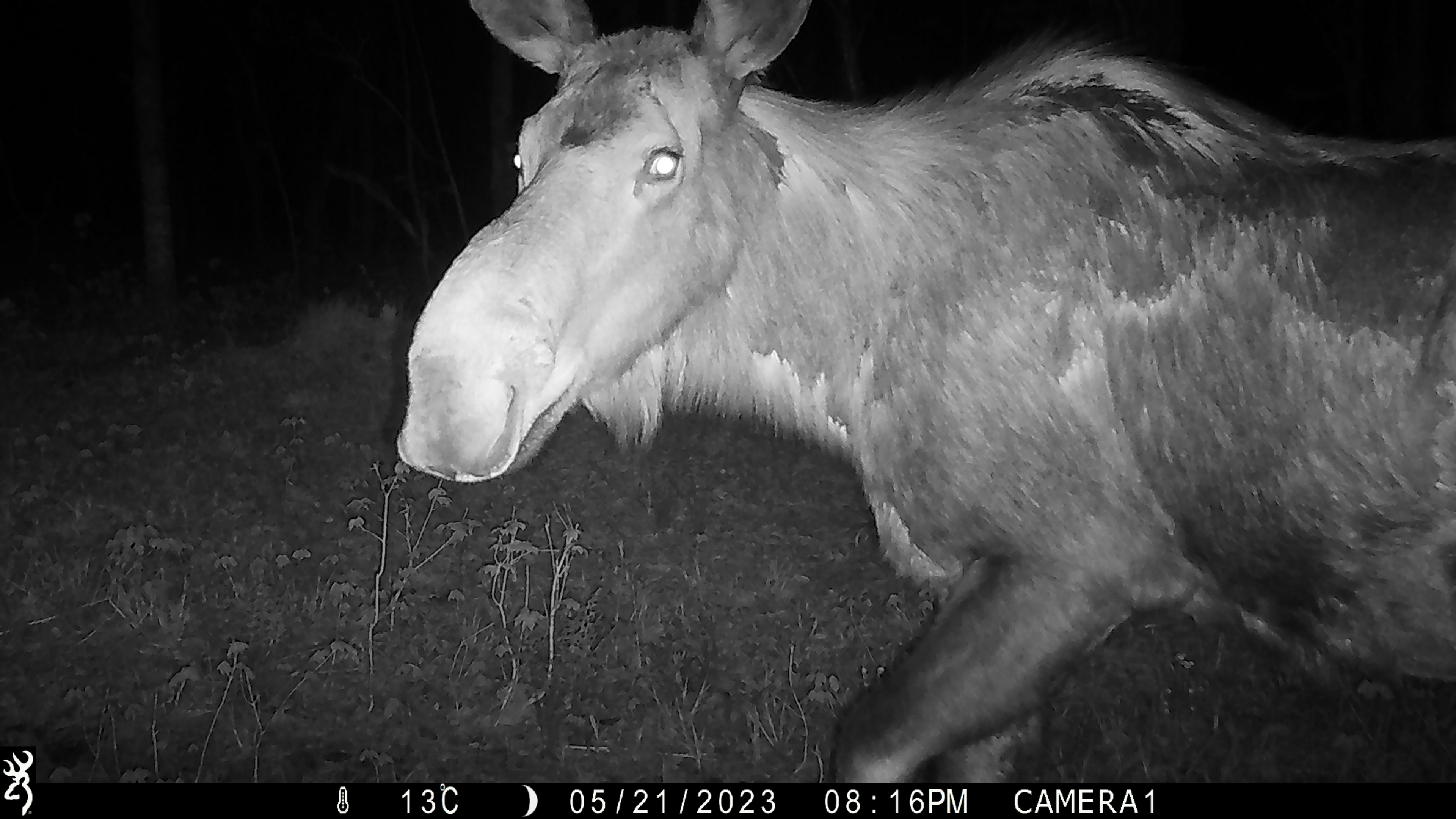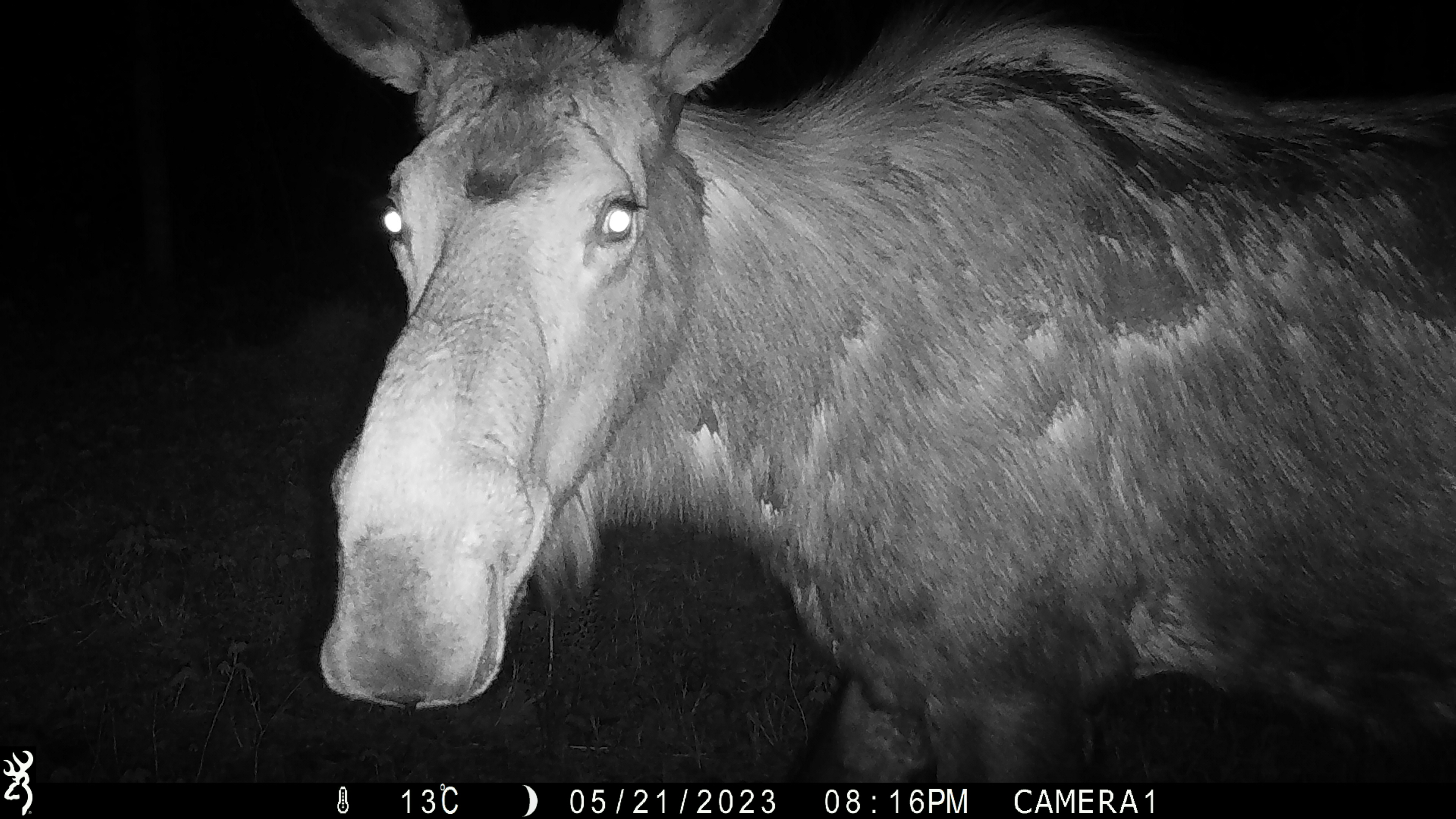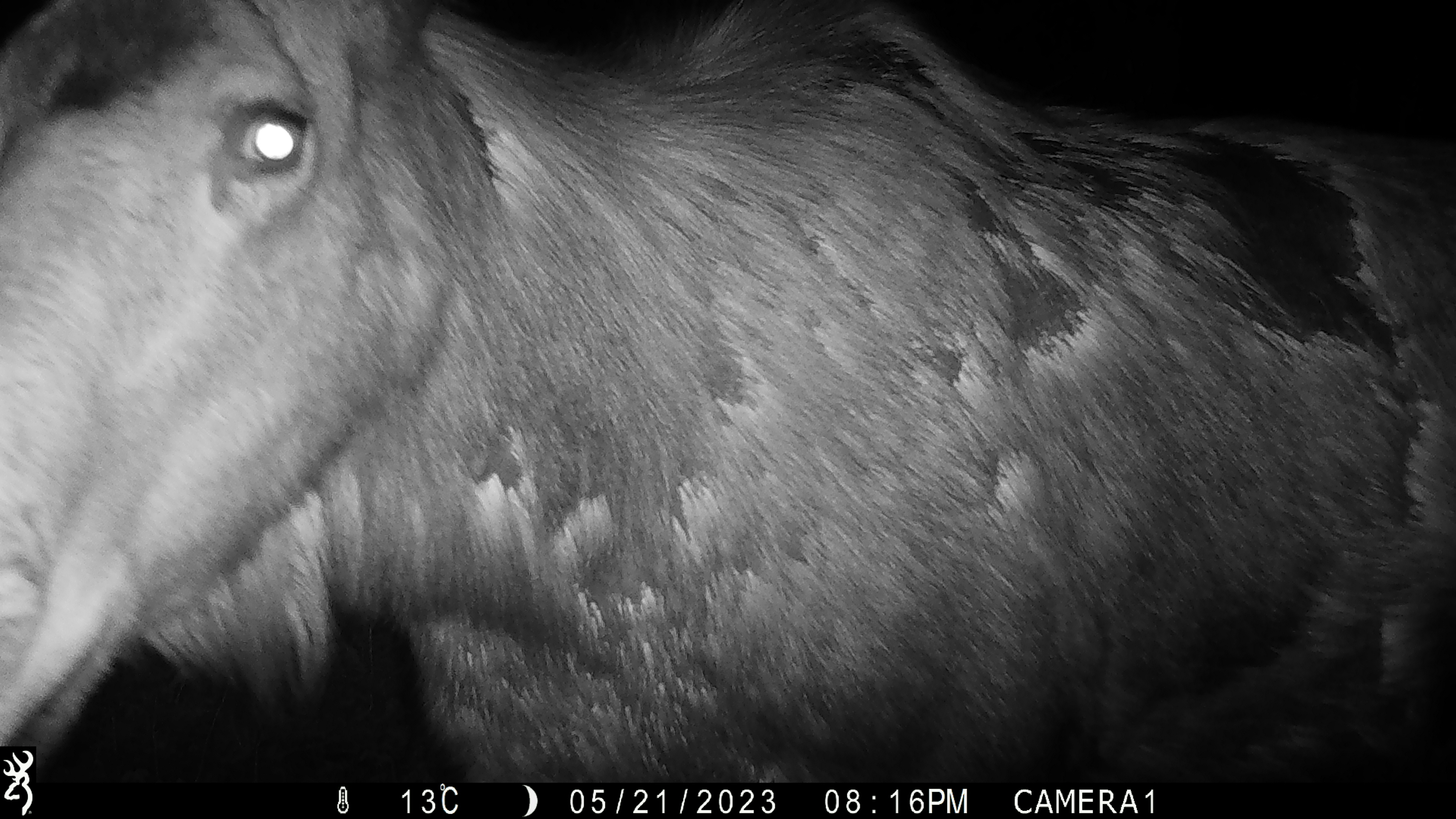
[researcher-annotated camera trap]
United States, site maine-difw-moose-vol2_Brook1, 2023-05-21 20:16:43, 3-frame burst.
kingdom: Animalia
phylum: Chordata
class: Mammalia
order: Artiodactyla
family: Cervidae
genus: Alces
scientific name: Alces alces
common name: moose